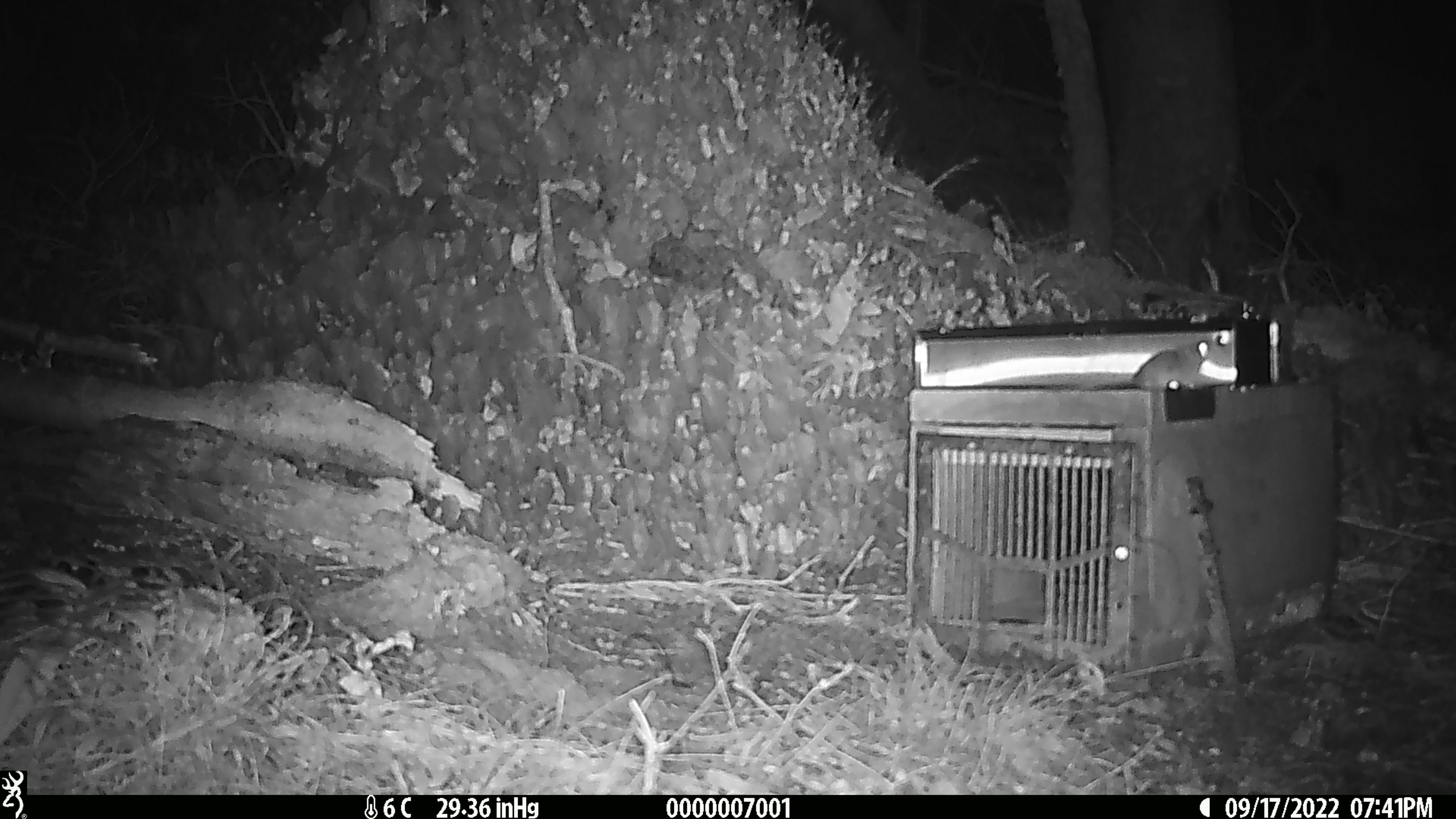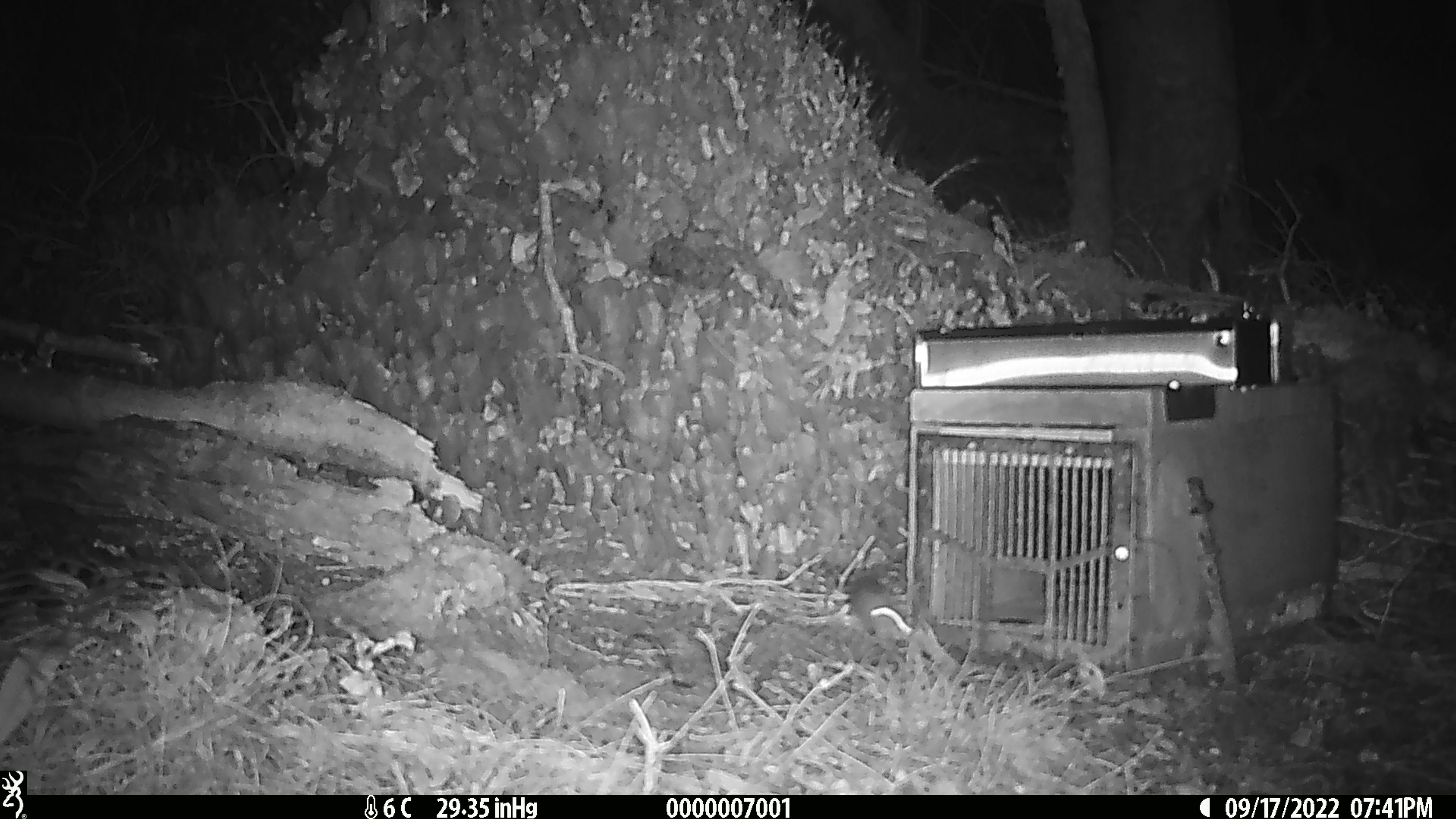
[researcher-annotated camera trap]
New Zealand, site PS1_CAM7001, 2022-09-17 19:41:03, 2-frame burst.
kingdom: Animalia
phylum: Chordata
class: Mammalia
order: Rodentia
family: Muridae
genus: Mus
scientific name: Mus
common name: mouse